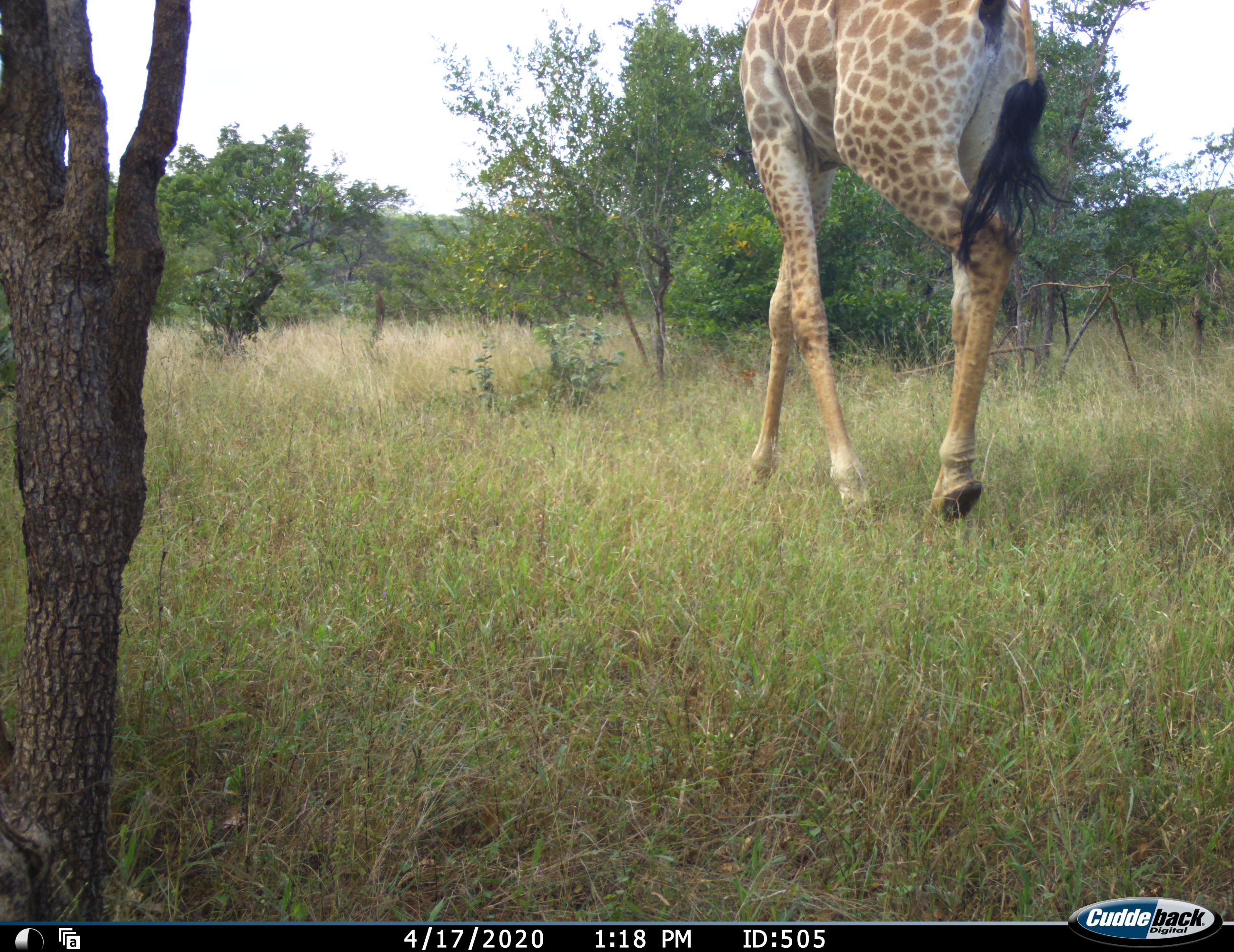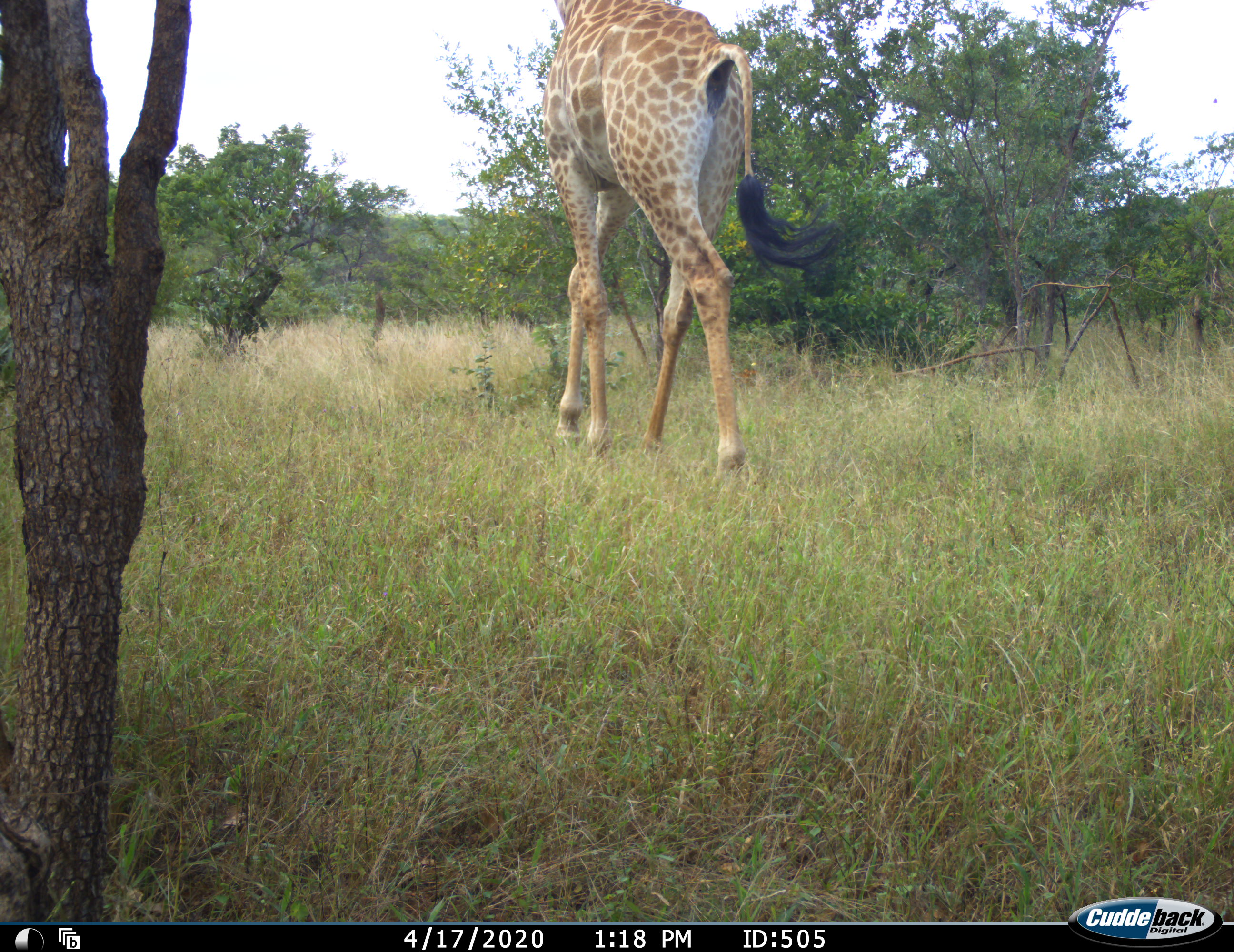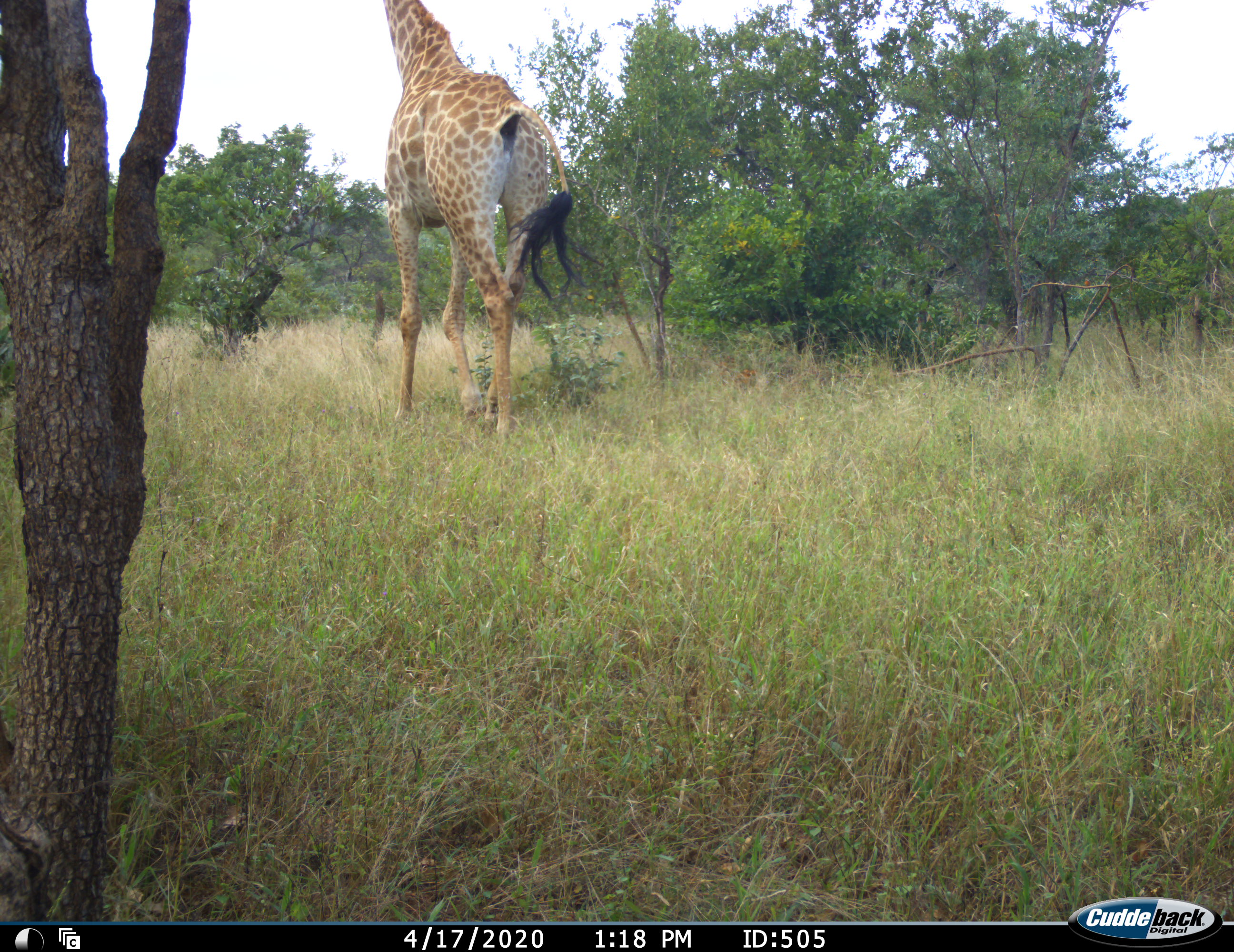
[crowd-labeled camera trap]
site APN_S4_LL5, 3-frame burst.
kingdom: Animalia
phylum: Chordata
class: Mammalia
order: Artiodactyla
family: Giraffidae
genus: Giraffa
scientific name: Giraffa camelopardalis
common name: giraffe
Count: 1.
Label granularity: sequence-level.